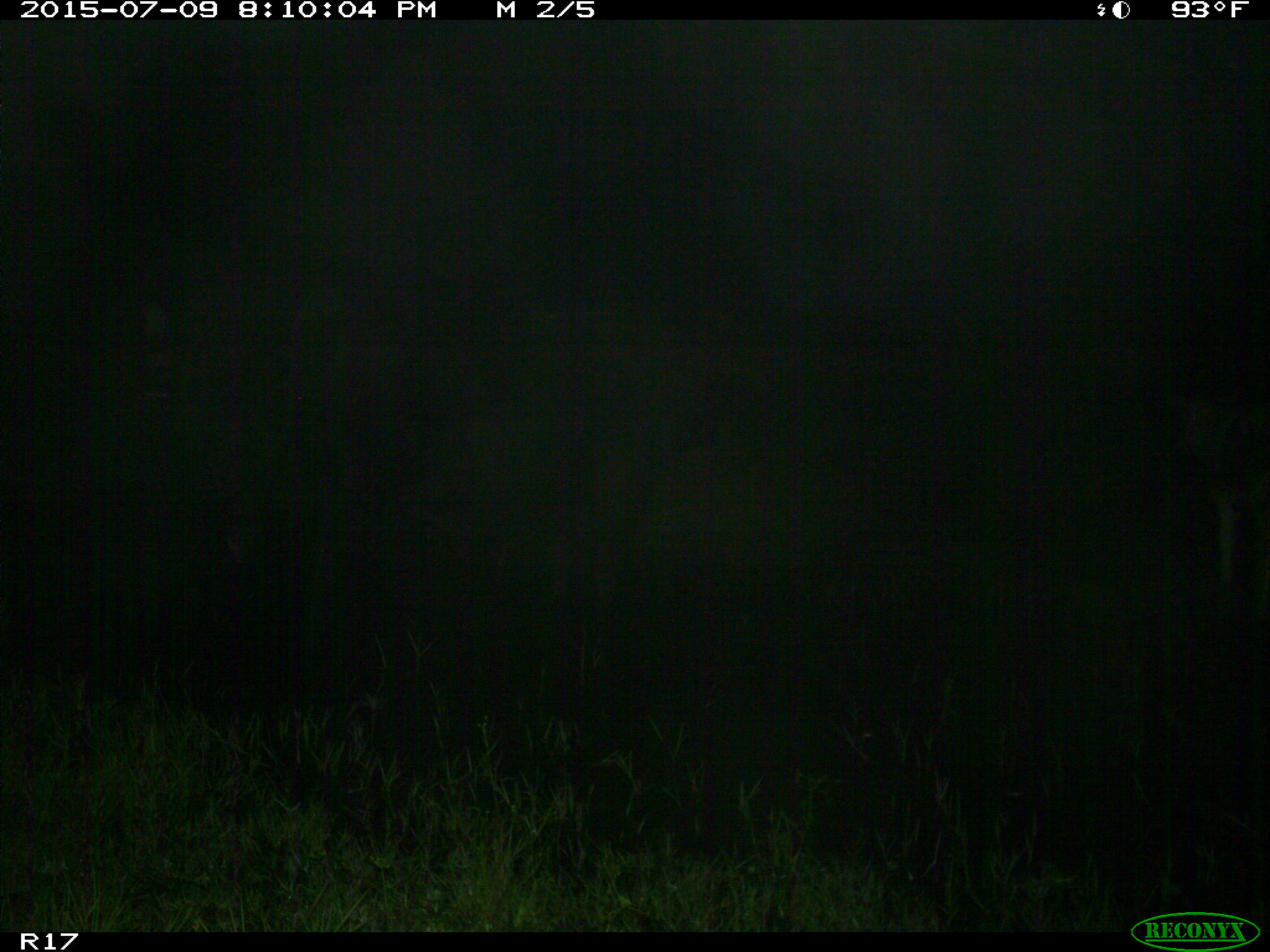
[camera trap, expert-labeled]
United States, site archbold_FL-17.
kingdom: Animalia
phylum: Chordata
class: Mammalia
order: Artiodactyla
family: Bovidae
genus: Bos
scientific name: Bos taurus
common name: domestic cow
Bos taurus (domestic cow).